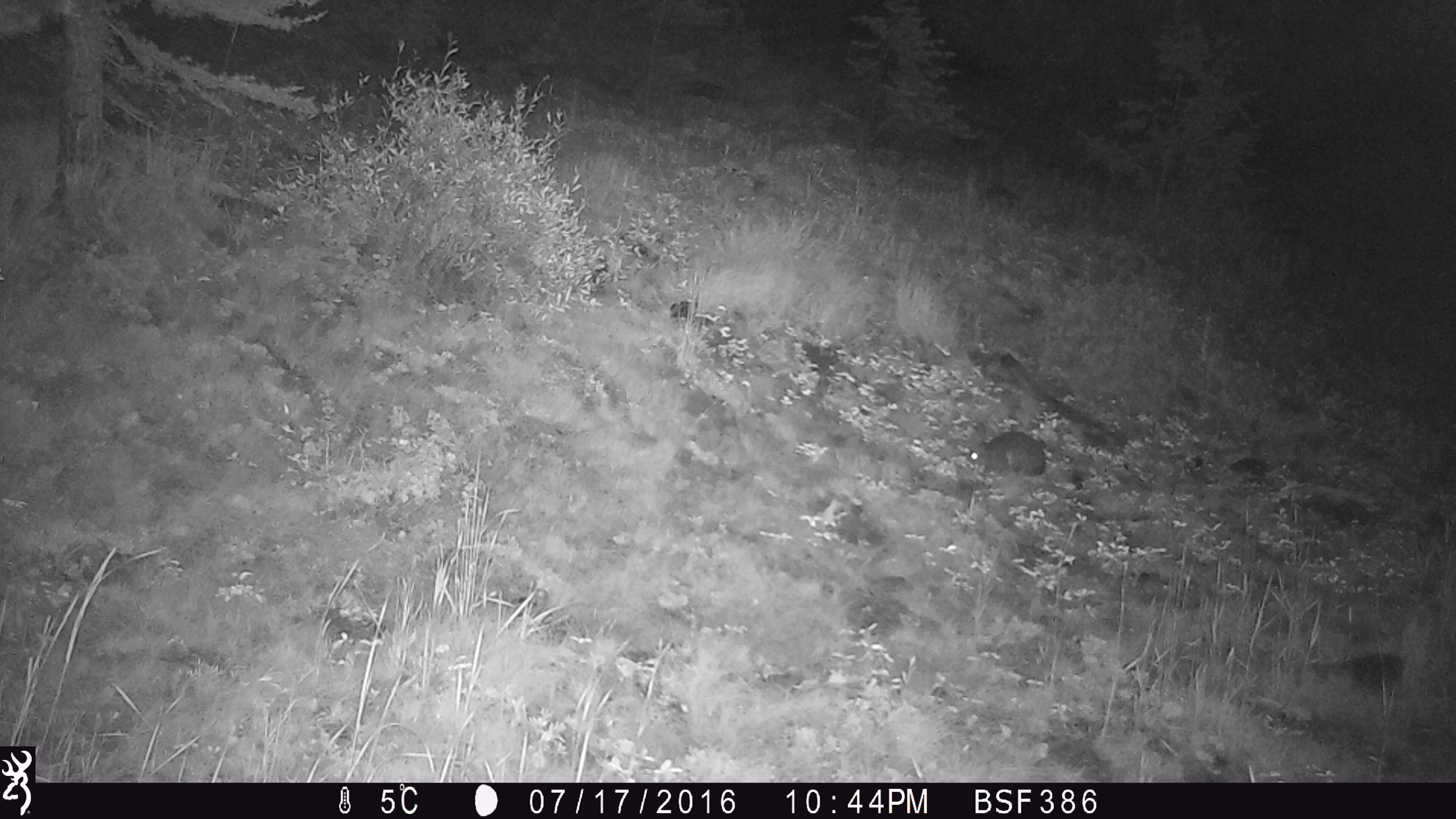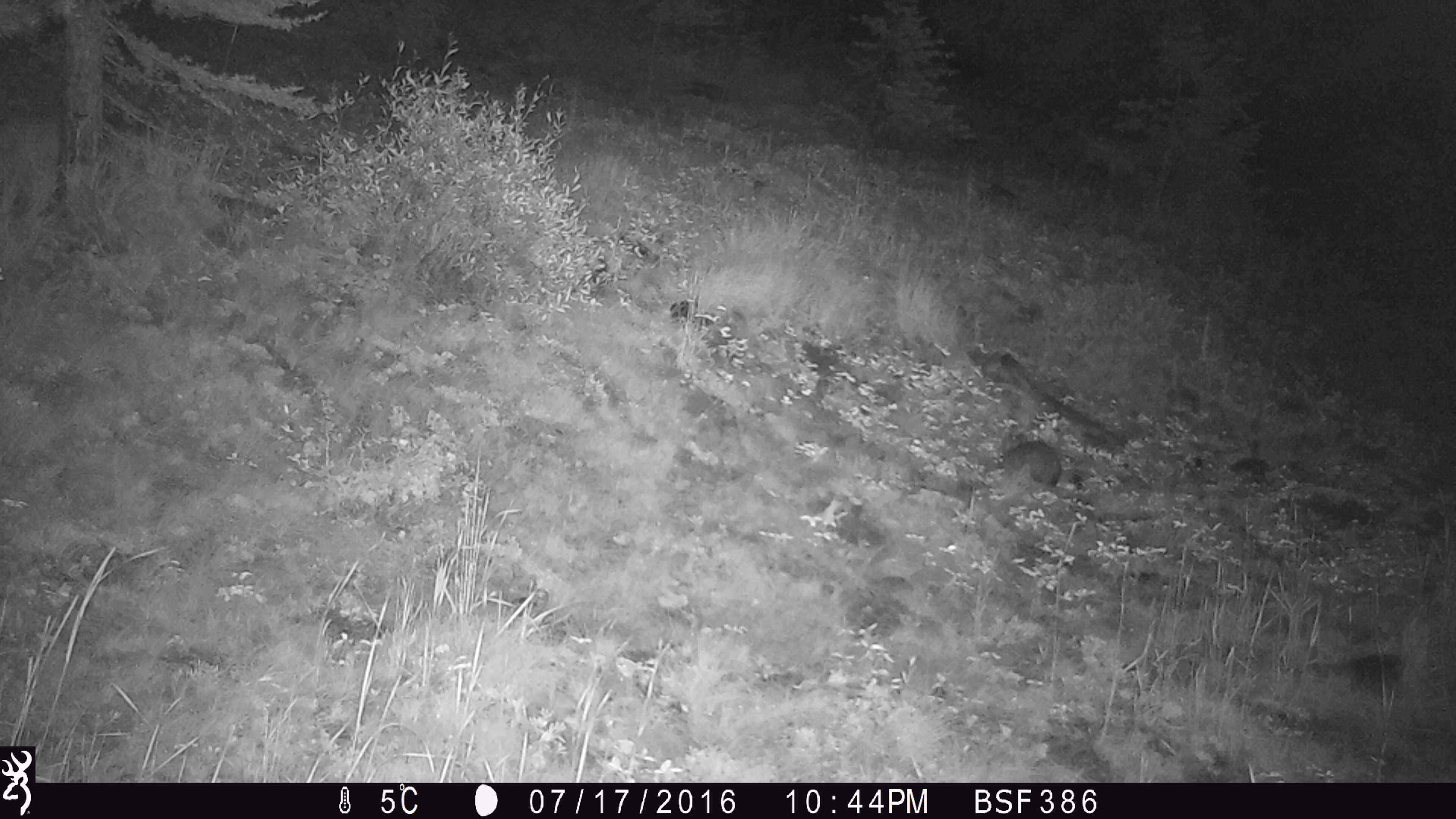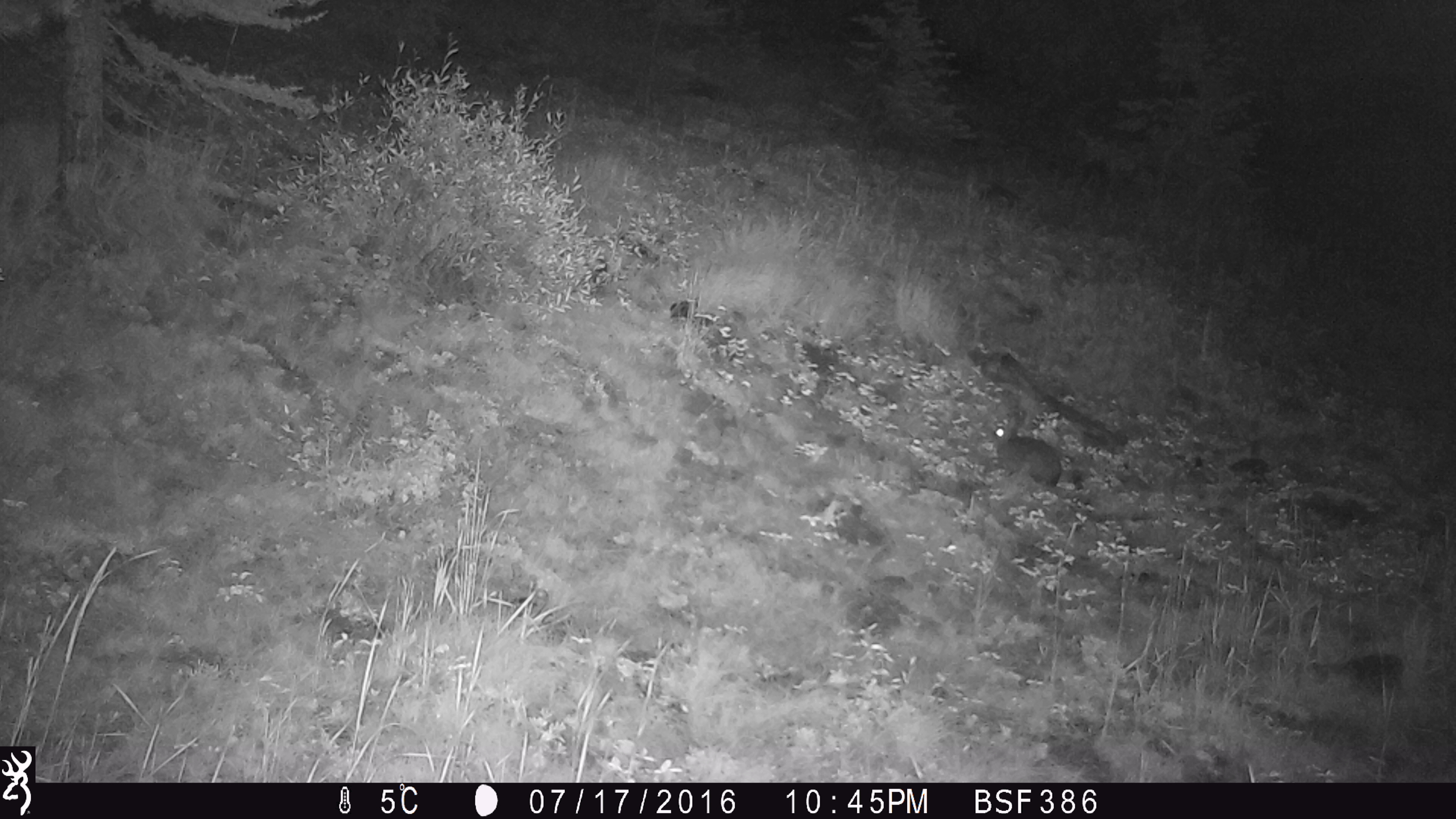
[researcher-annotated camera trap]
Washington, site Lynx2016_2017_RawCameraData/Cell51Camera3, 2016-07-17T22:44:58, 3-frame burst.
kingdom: Animalia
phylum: Chordata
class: Mammalia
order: Lagomorpha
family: Leporidae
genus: Lepus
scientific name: Lepus americanus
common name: snowshoe hare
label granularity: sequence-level